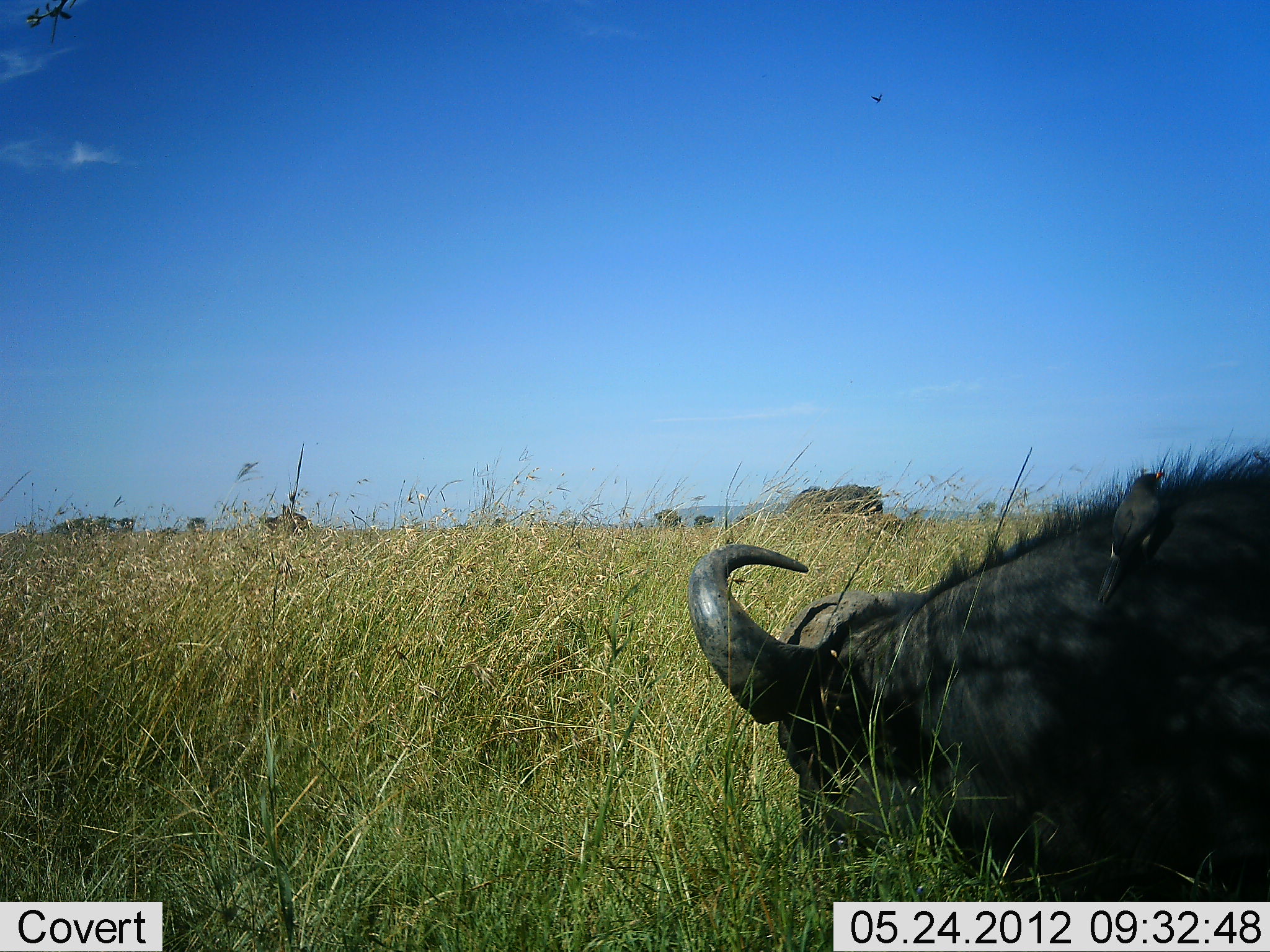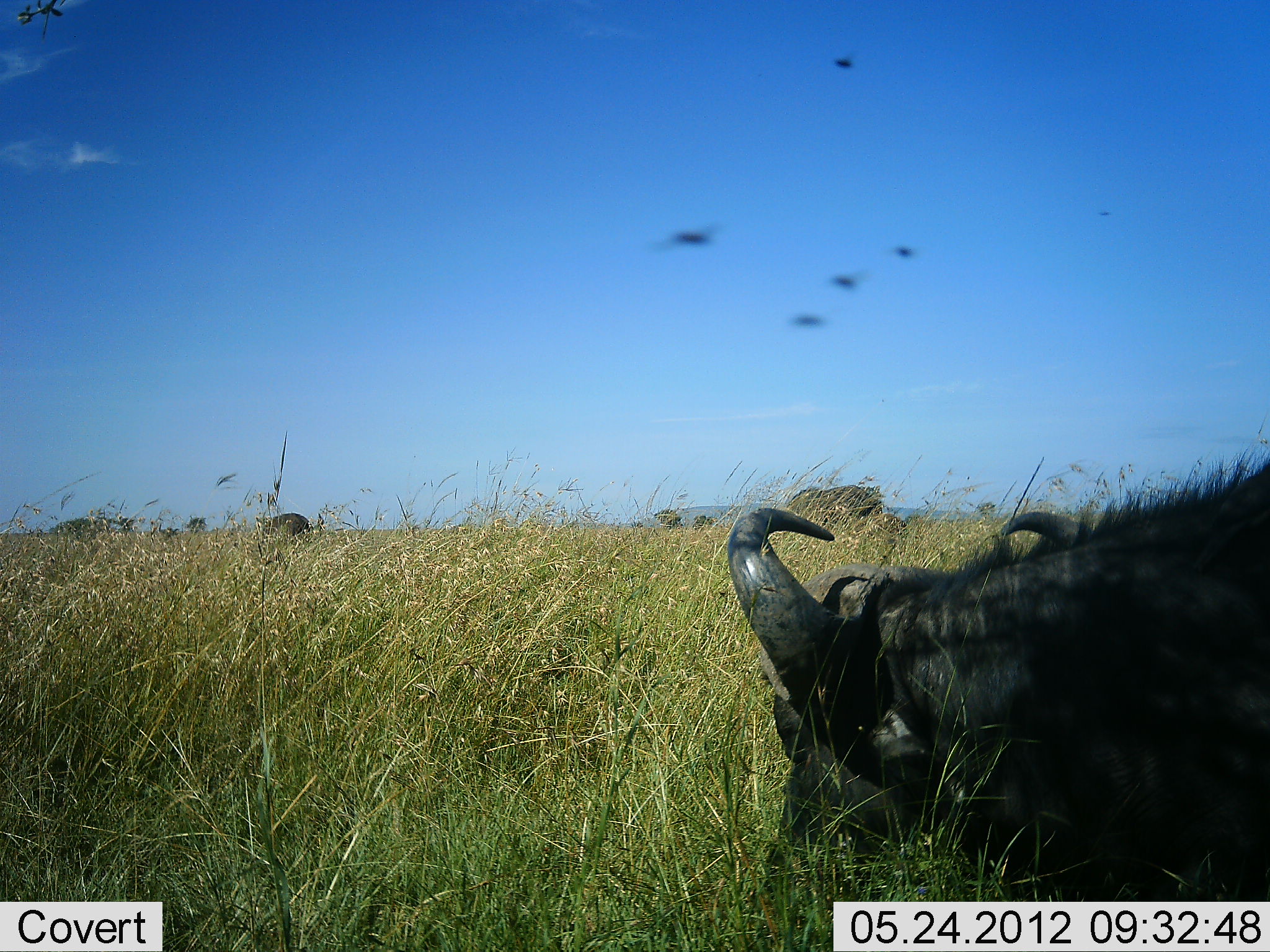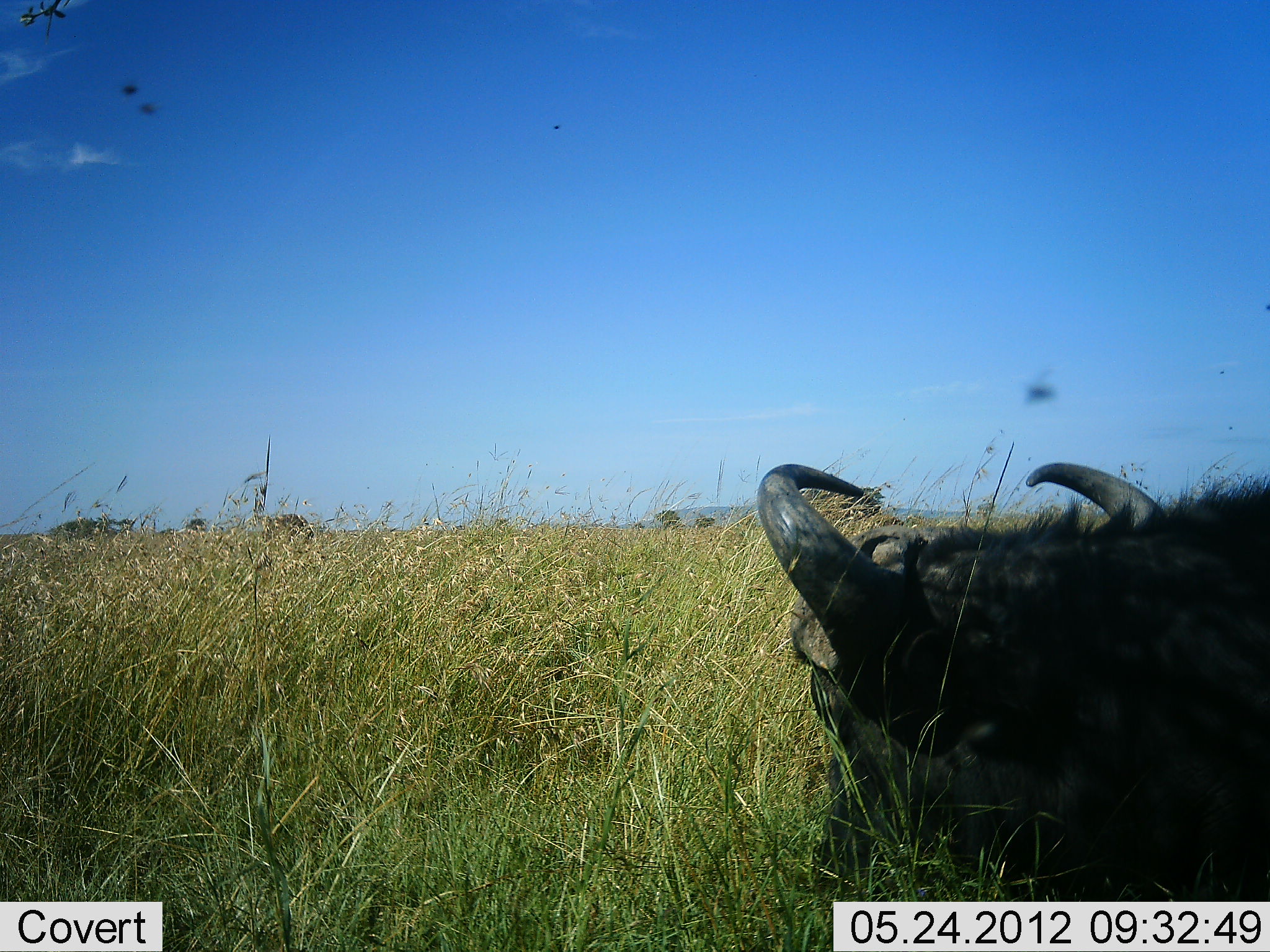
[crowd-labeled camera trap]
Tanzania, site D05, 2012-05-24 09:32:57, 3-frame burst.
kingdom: Animalia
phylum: Chordata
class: Mammalia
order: Artiodactyla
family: Bovidae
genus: Syncerus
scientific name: Syncerus caffer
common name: cape buffalo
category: buffalo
Buffalo (cape buffalo) (Syncerus caffer), count 2. Behavior (volunteer vote fractions): standing 33%, resting 58%, moving 0%, interacting 0%. Young present (vote fraction): 0%. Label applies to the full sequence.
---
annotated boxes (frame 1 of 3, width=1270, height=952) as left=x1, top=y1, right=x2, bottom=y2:
animal: left=685, top=433, right=1270, bottom=902; left=1093, top=459, right=1169, bottom=606; left=260, top=511, right=313, bottom=538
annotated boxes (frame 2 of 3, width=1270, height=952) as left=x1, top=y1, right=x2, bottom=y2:
animal: left=727, top=457, right=1270, bottom=901; left=260, top=513, right=315, bottom=540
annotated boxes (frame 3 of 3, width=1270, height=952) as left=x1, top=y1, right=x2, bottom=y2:
animal: left=756, top=457, right=1270, bottom=900; left=264, top=513, right=316, bottom=545